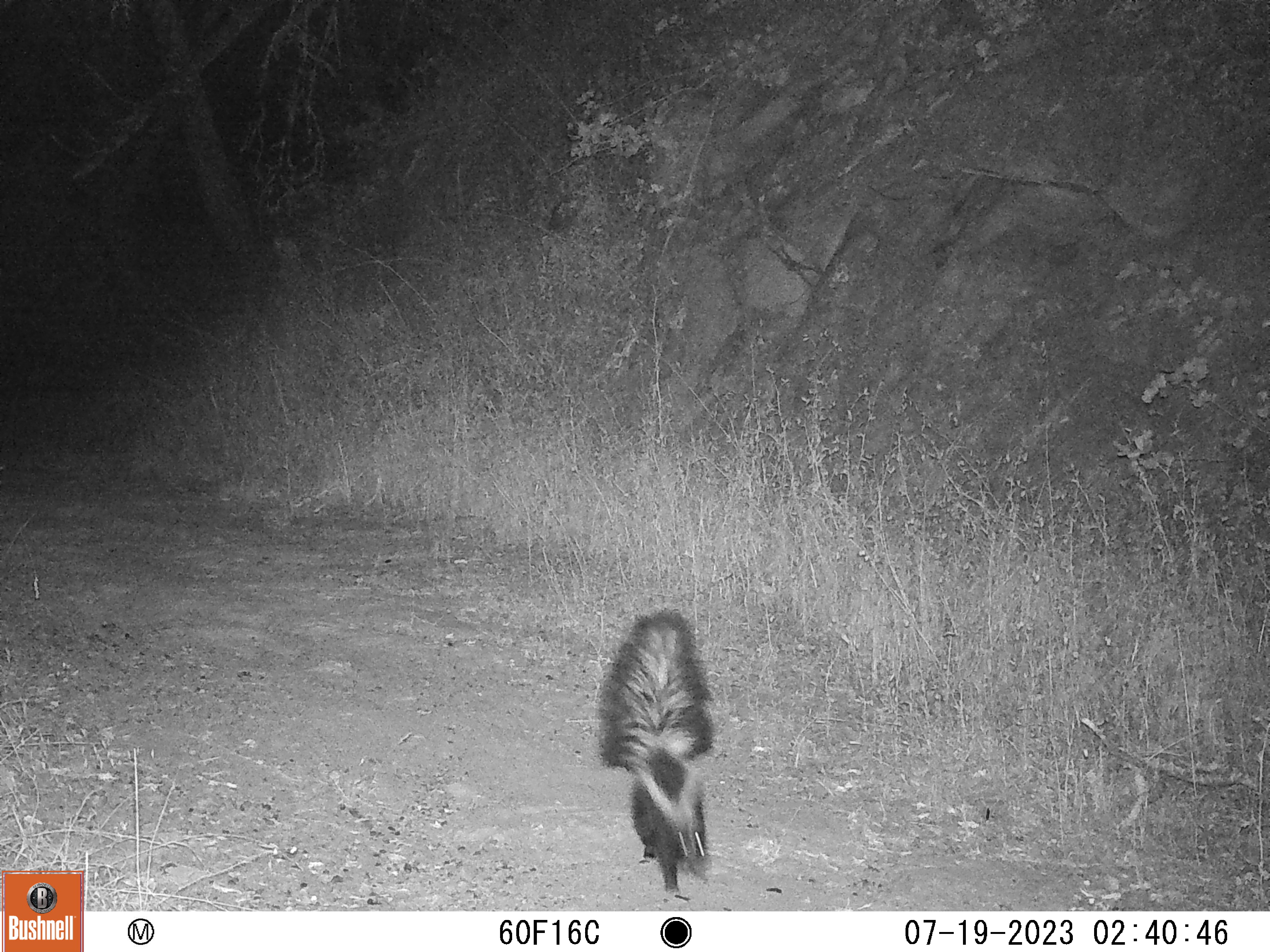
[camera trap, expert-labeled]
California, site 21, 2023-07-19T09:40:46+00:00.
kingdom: Animalia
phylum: Chordata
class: Mammalia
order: Carnivora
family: Mephitidae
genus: Mephitis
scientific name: Mephitis mephitis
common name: striped skunk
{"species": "striped skunk (Mephitis mephitis)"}